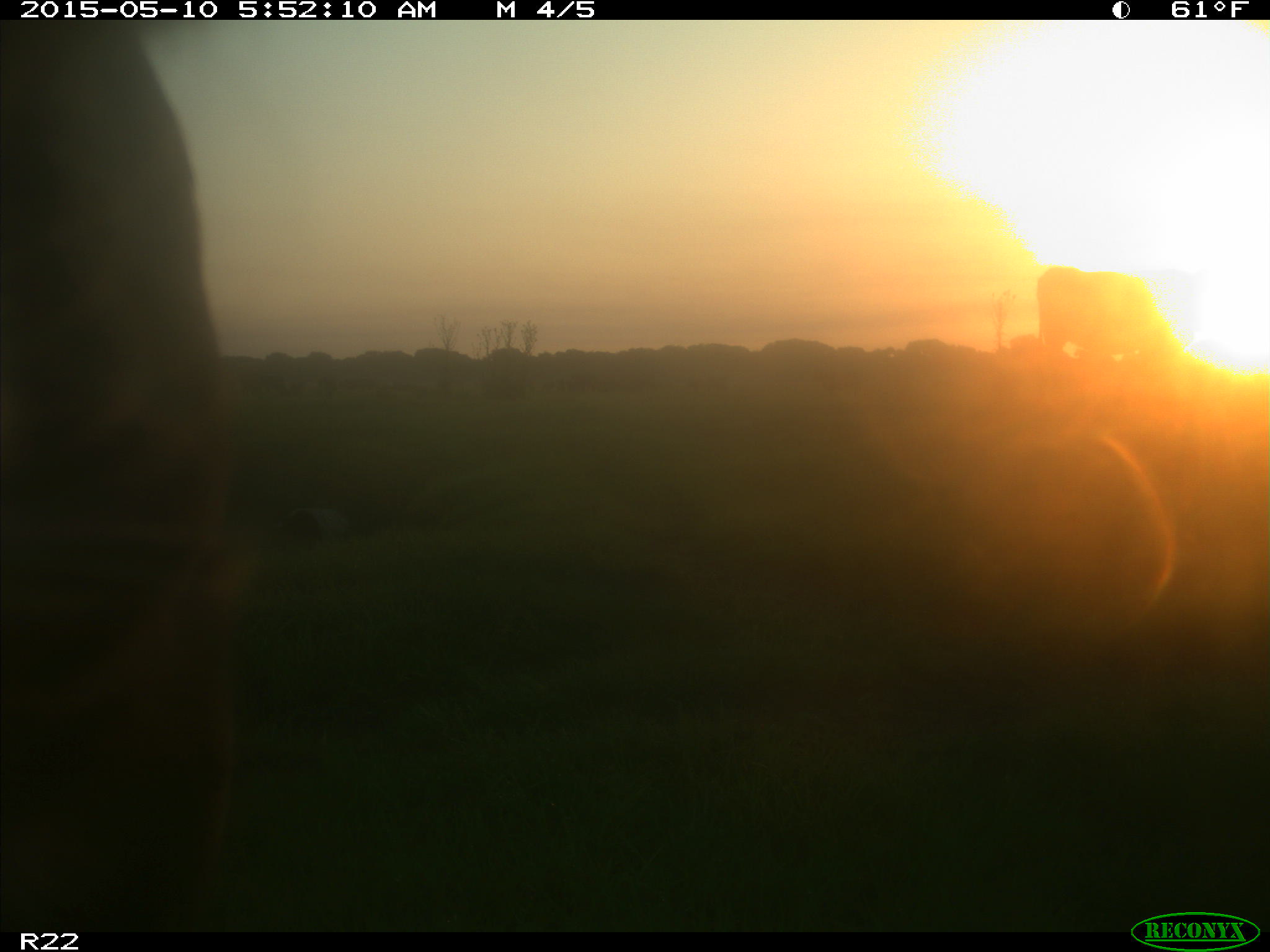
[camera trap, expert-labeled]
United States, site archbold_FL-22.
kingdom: Animalia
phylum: Chordata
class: Mammalia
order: Artiodactyla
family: Bovidae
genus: Bos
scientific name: Bos taurus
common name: domestic cow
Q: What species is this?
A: Bos taurus (domestic cow).